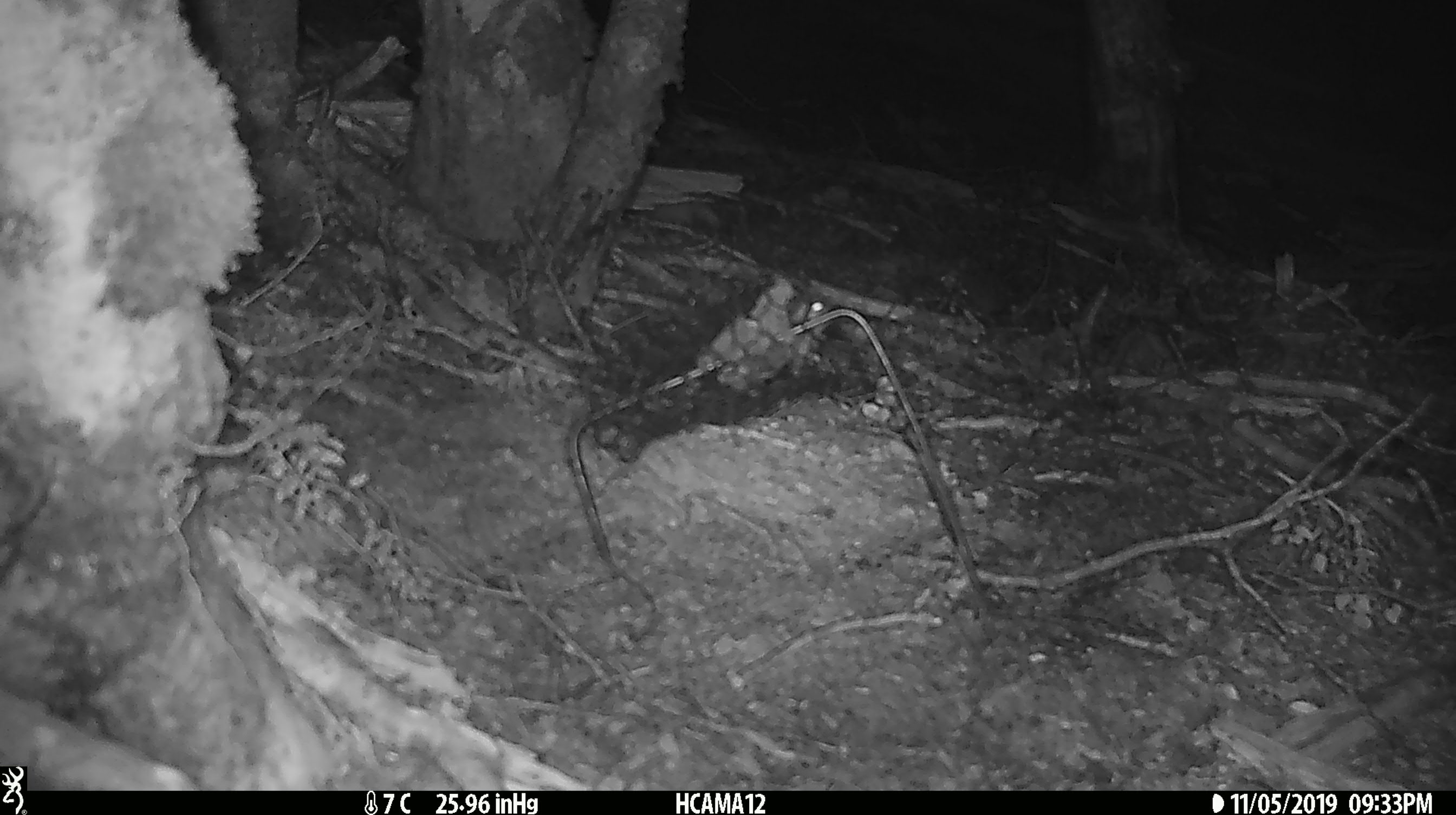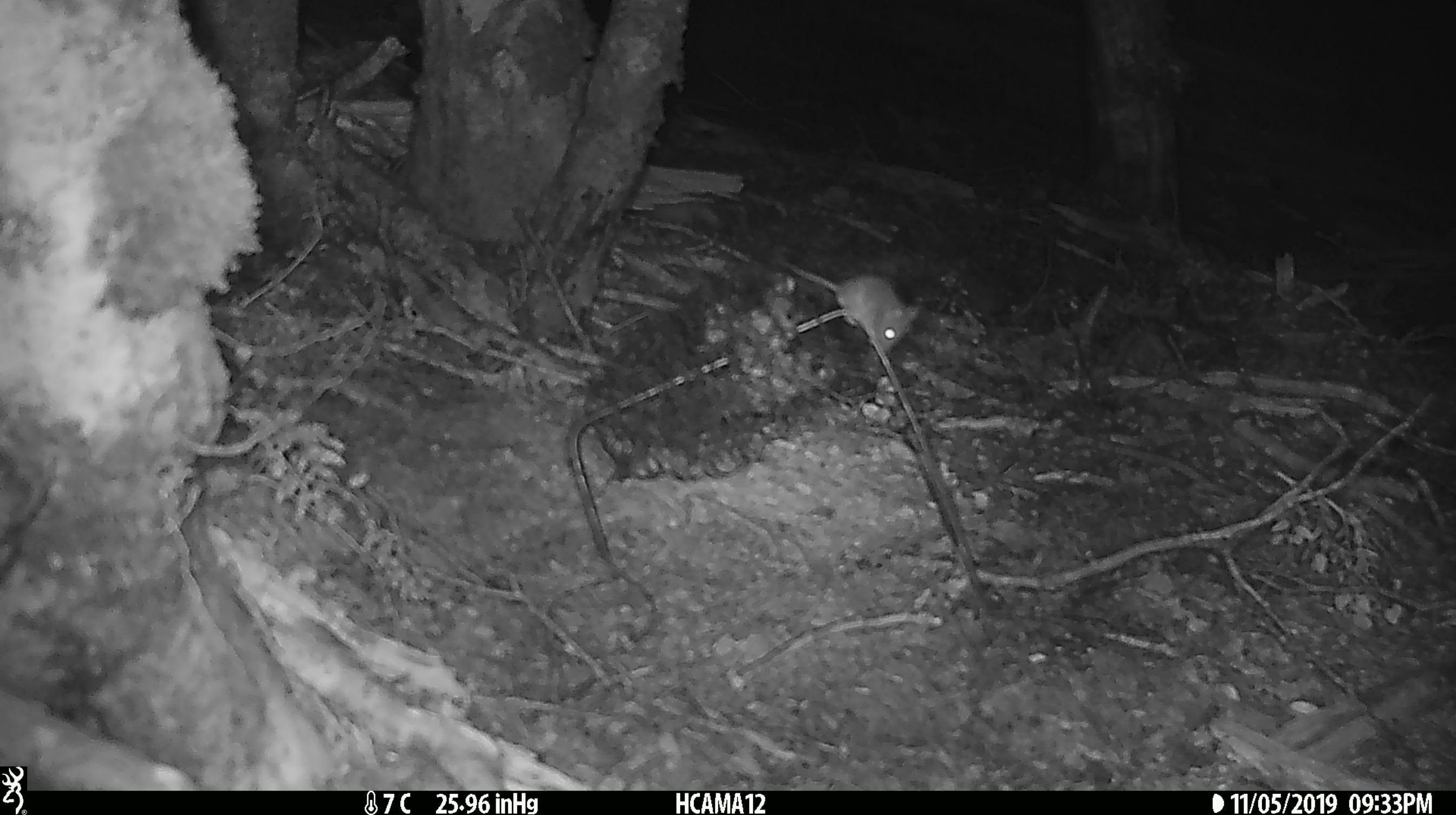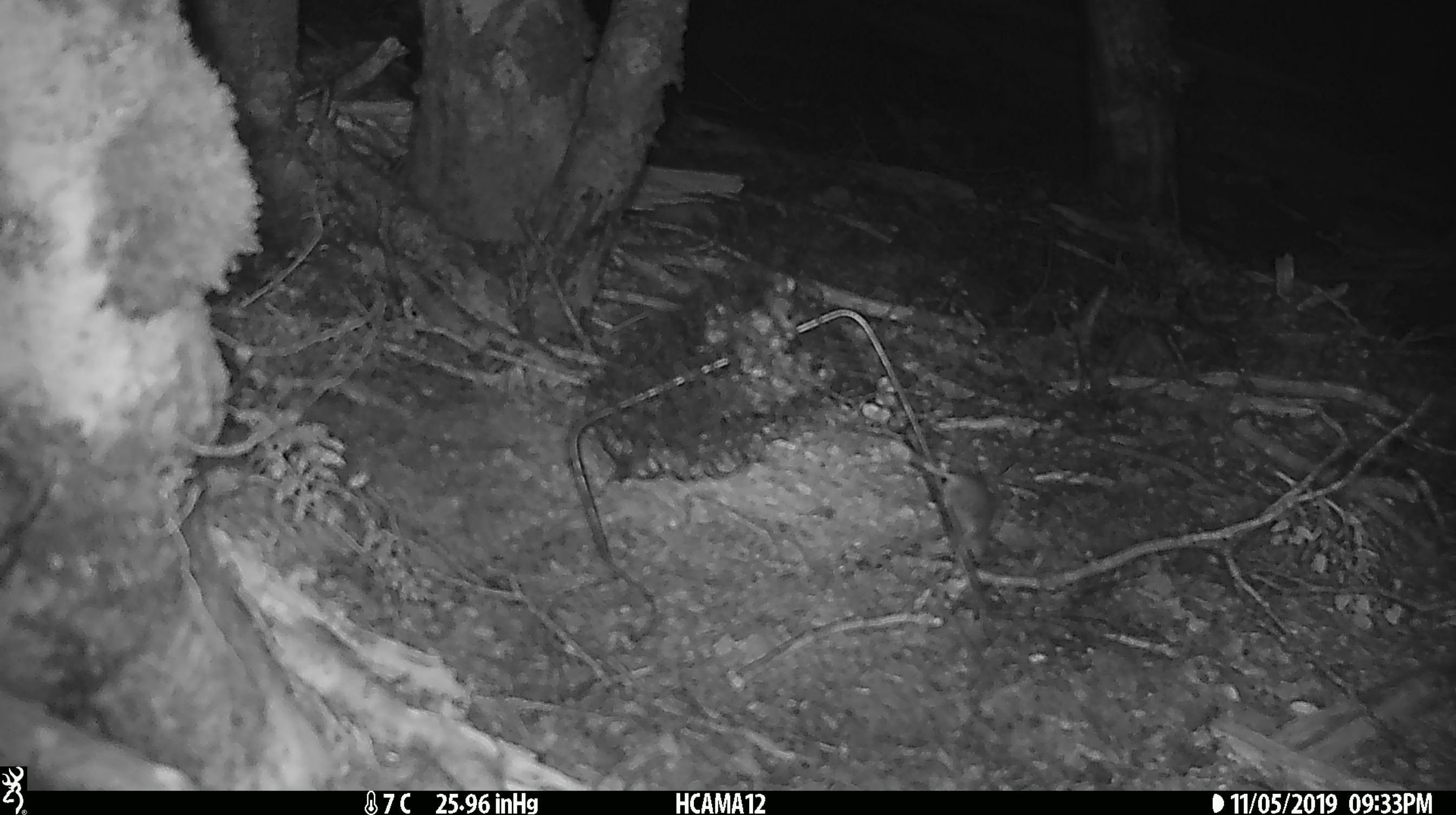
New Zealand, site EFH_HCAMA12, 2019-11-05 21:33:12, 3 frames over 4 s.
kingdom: Animalia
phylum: Chordata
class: Mammalia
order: Rodentia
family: Muridae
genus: Mus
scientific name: Mus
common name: mouse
Mouse (Mus).